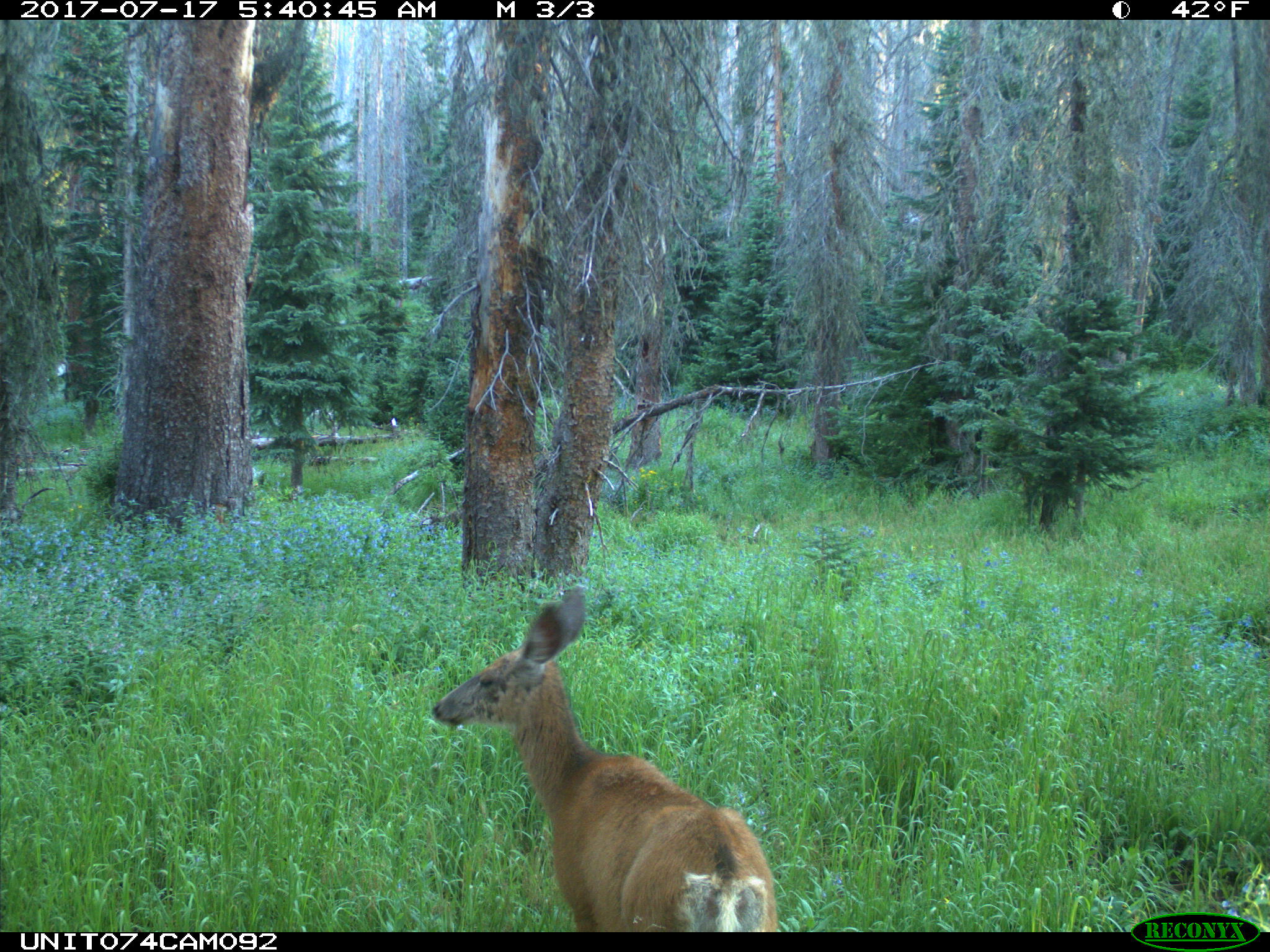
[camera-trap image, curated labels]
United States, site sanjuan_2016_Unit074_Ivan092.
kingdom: Animalia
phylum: Chordata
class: Mammalia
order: Artiodactyla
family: Cervidae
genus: Odocoileus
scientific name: Odocoileus hemionus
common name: mule deer